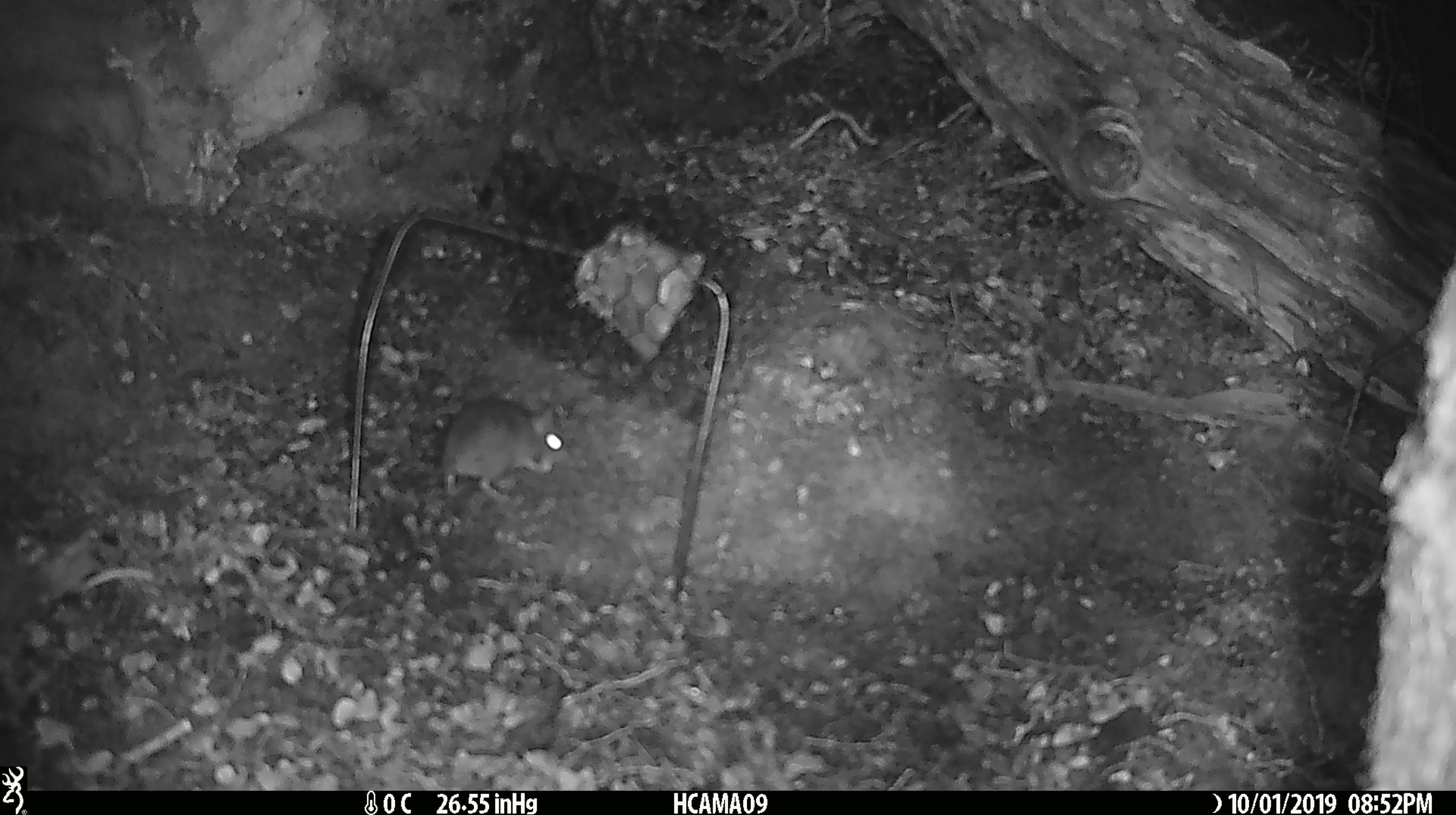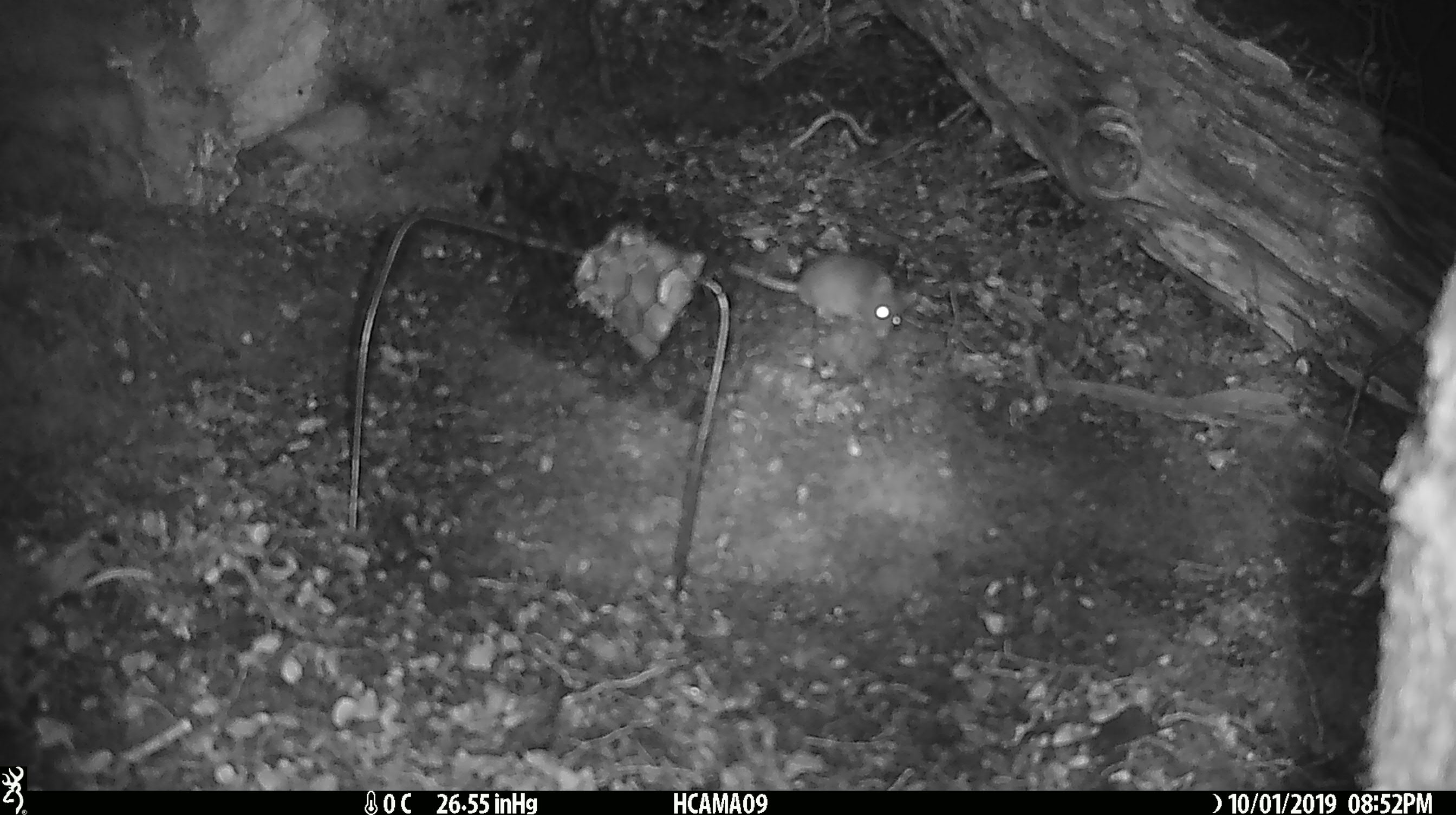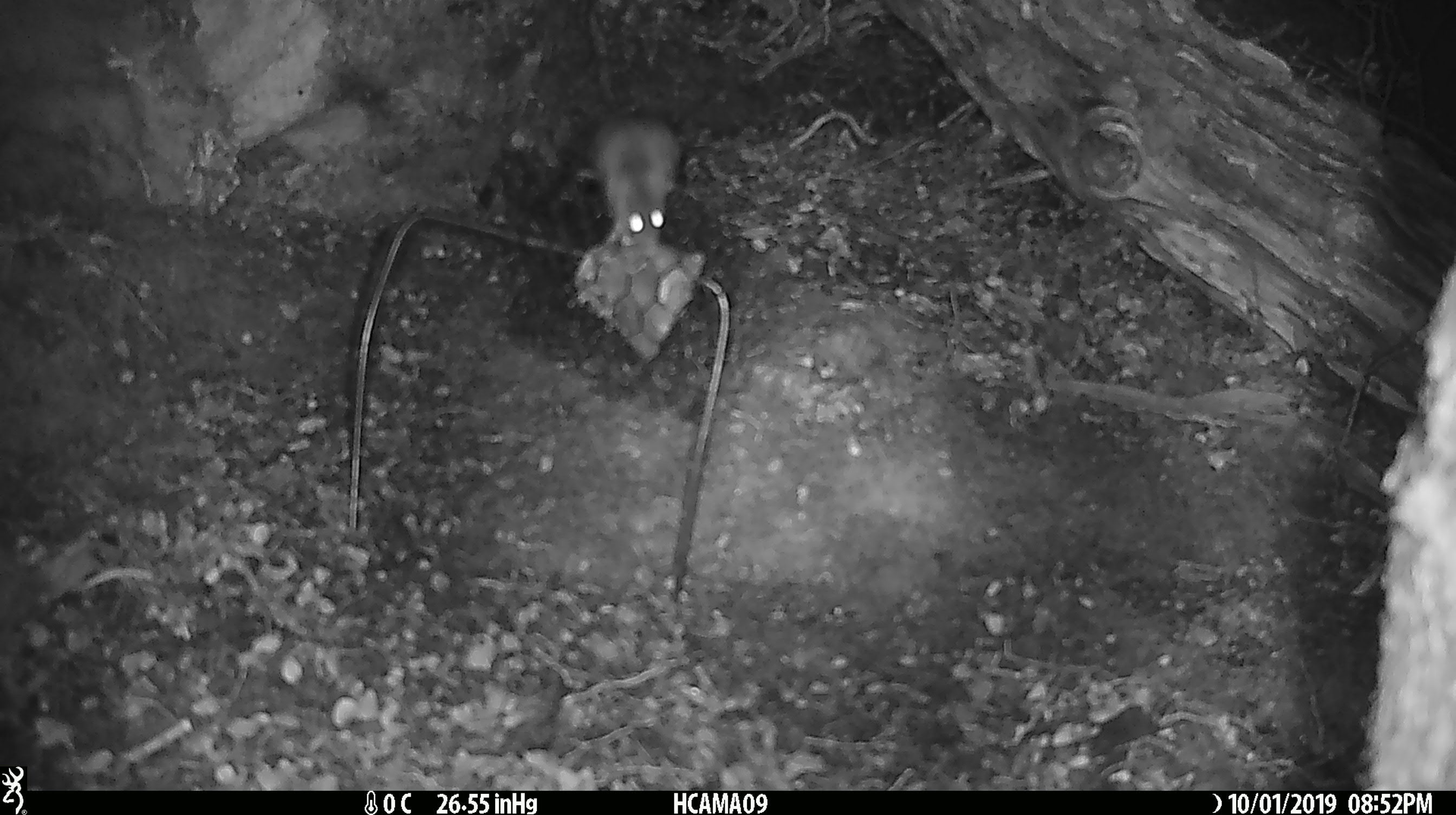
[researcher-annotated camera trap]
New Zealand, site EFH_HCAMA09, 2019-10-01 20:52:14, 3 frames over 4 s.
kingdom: Animalia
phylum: Chordata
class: Mammalia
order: Rodentia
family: Muridae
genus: Mus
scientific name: Mus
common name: mouse